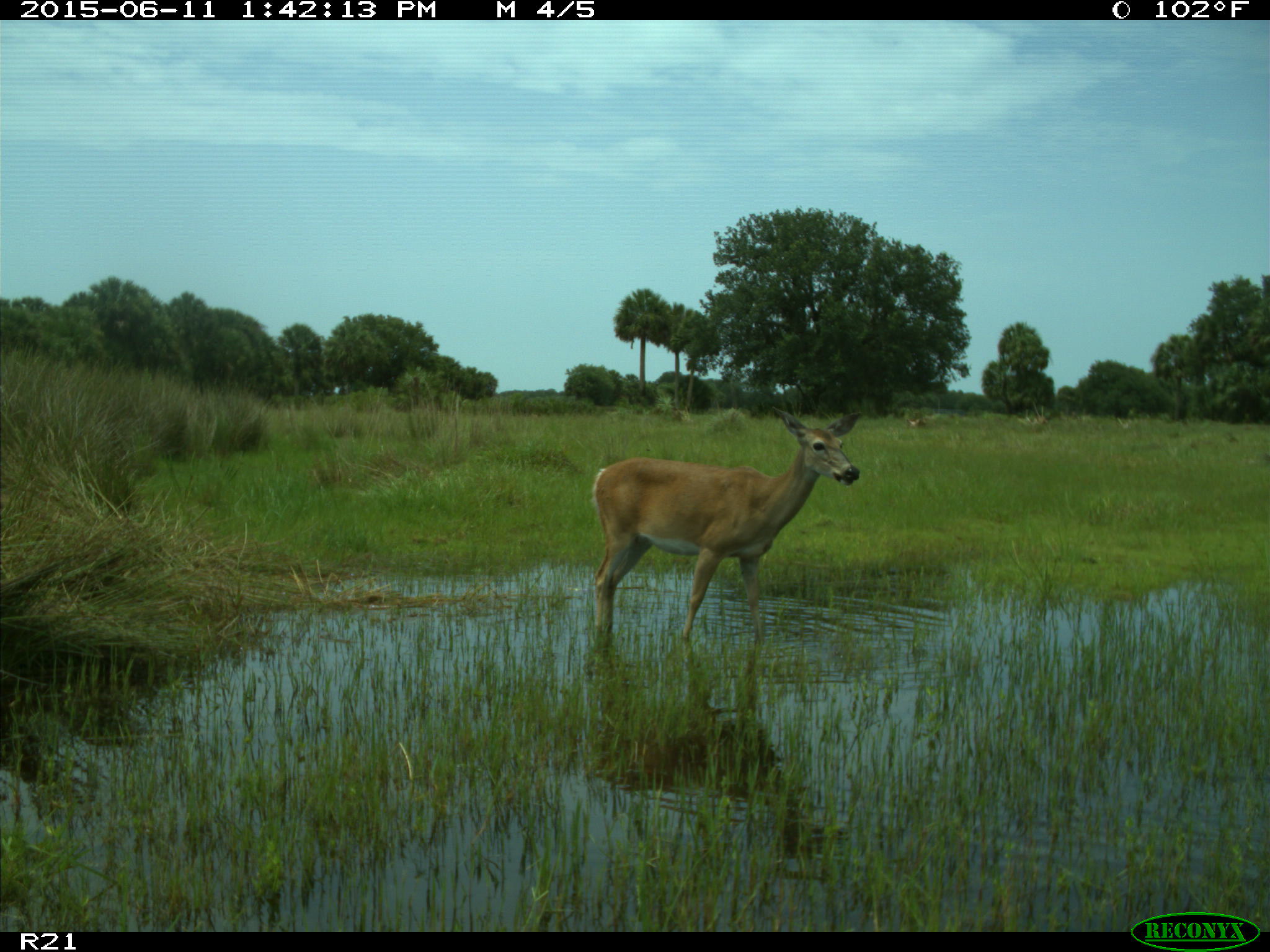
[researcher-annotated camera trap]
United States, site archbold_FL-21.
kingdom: Animalia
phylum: Chordata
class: Mammalia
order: Artiodactyla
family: Cervidae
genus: Odocoileus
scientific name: Odocoileus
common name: deer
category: unidentified deer